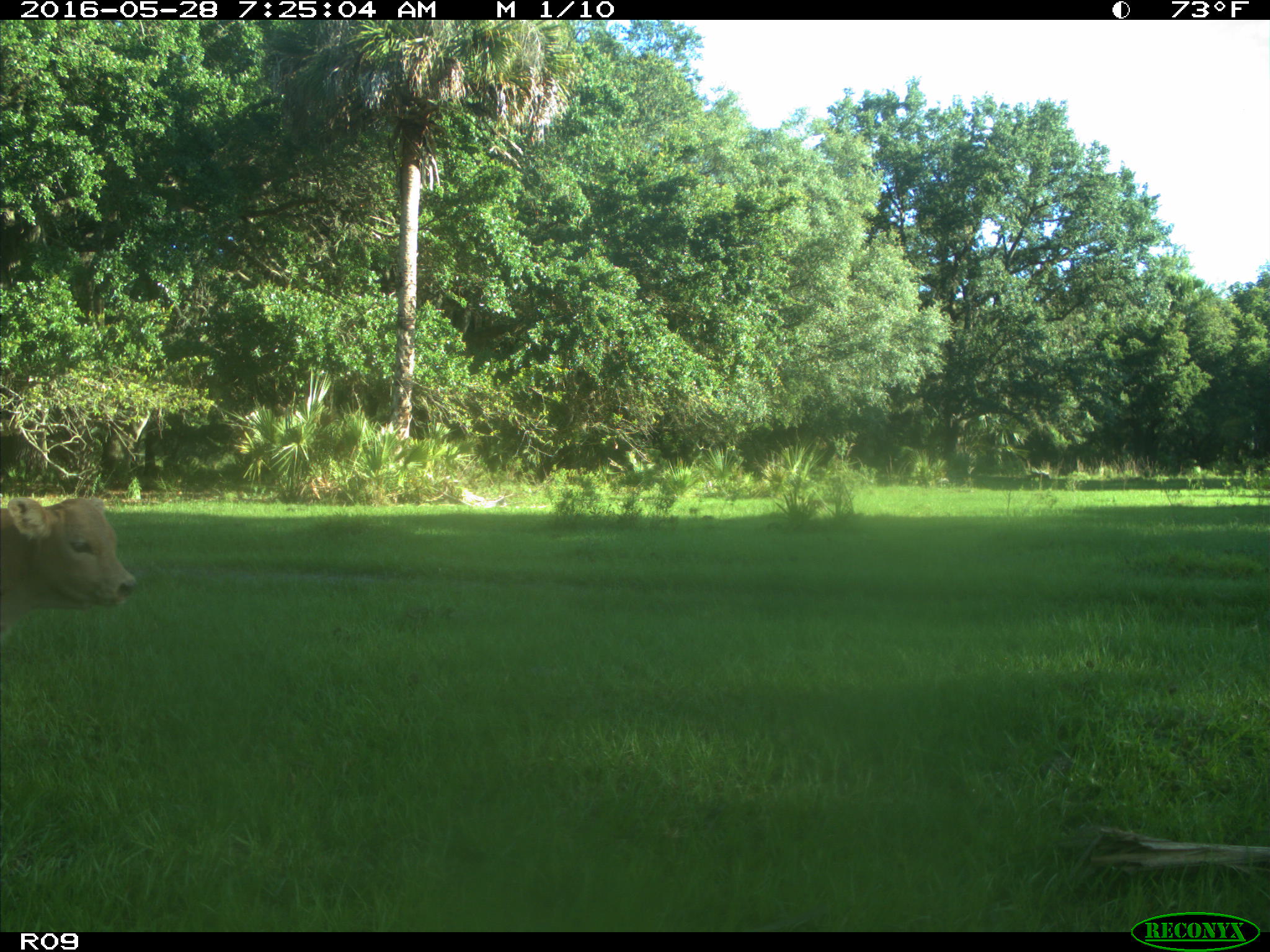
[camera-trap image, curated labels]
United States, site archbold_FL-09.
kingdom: Animalia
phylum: Chordata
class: Mammalia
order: Artiodactyla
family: Bovidae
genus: Bos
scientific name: Bos taurus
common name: domestic cow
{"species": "Bos taurus (domestic cow)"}